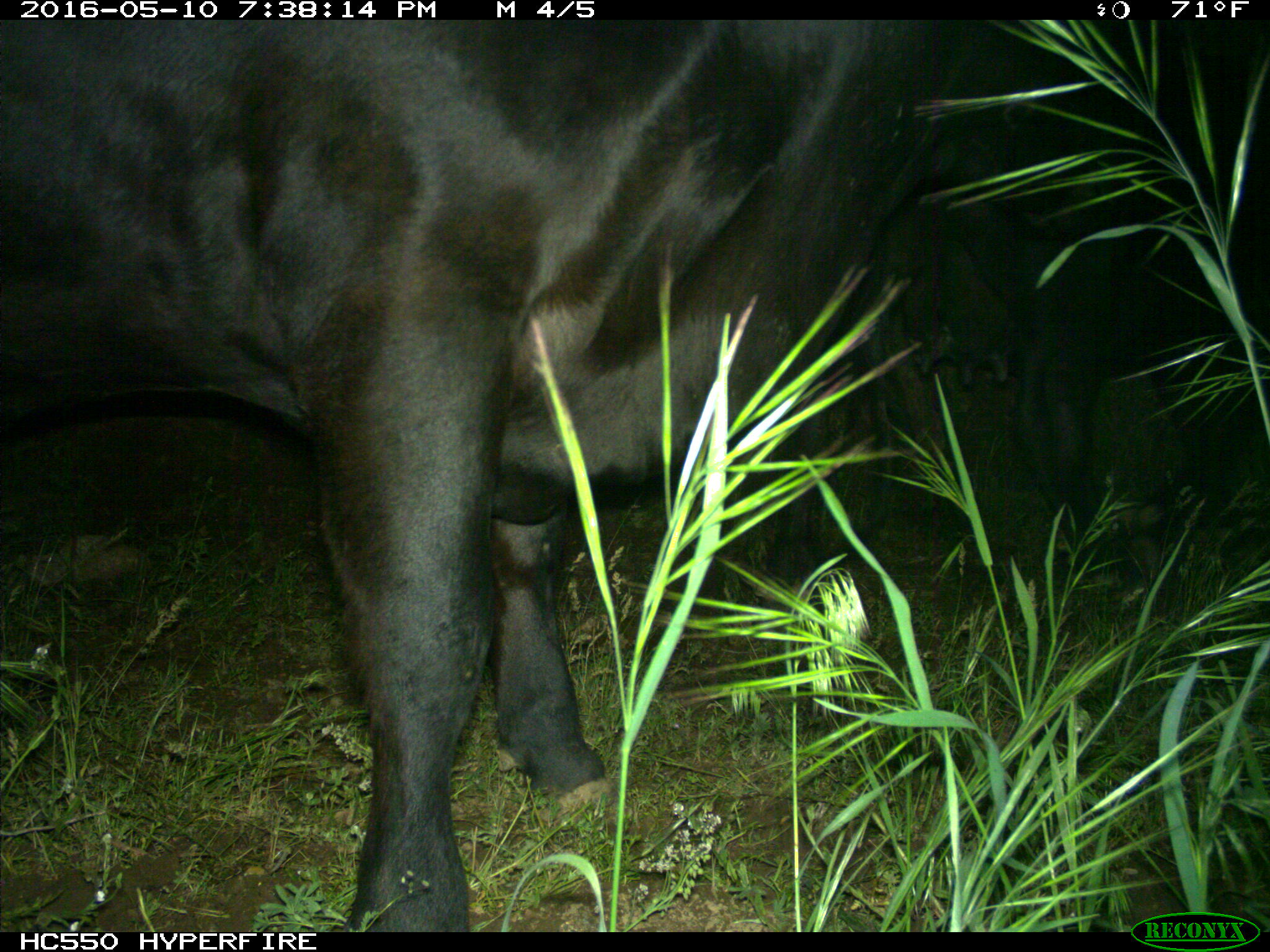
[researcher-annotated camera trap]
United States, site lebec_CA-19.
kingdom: Animalia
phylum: Chordata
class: Mammalia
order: Artiodactyla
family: Bovidae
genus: Bos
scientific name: Bos taurus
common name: domestic cow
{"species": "Bos taurus (domestic cow)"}